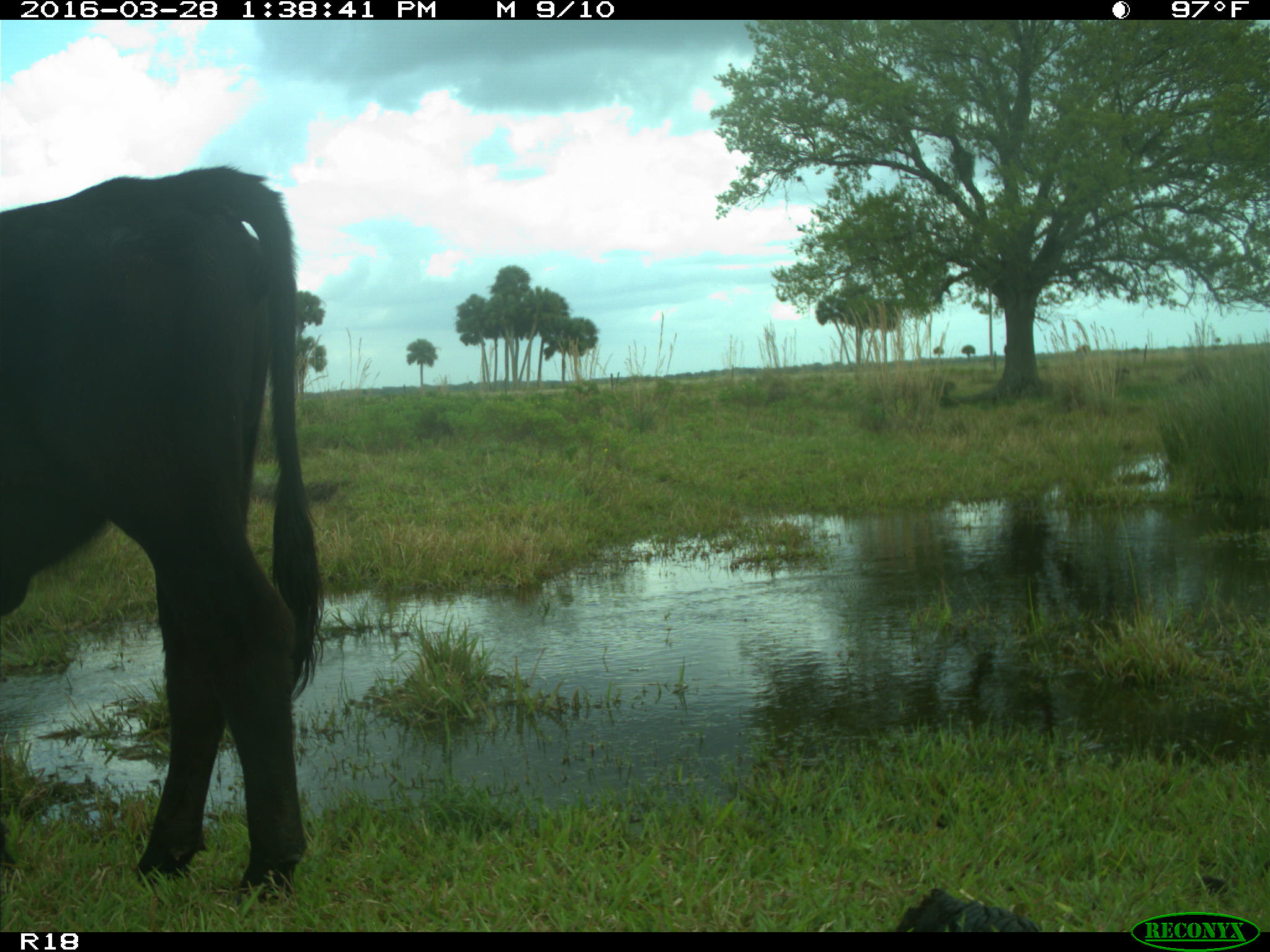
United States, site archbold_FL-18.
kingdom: Animalia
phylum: Chordata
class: Mammalia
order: Artiodactyla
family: Bovidae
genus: Bos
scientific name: Bos taurus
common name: domestic cow